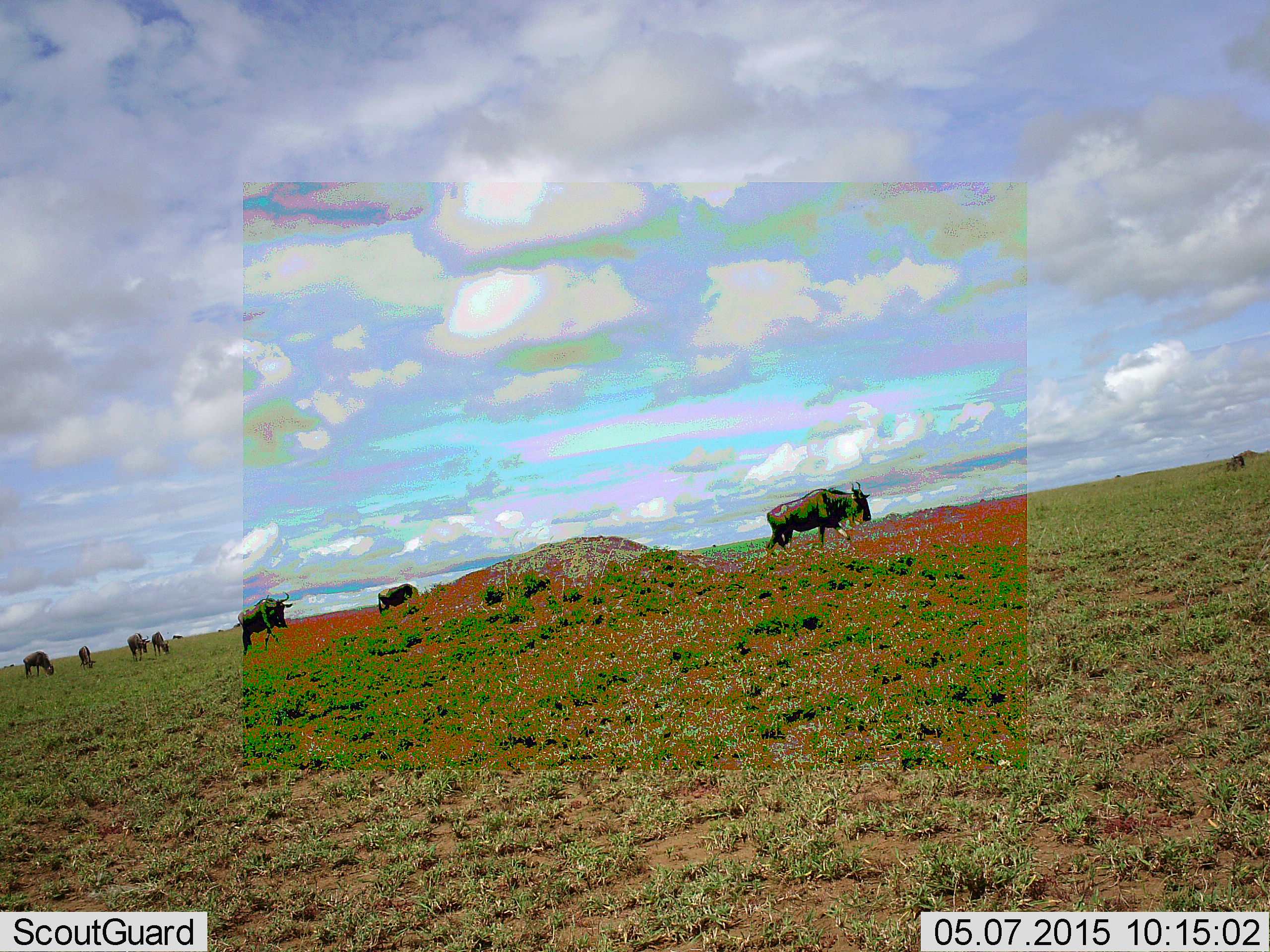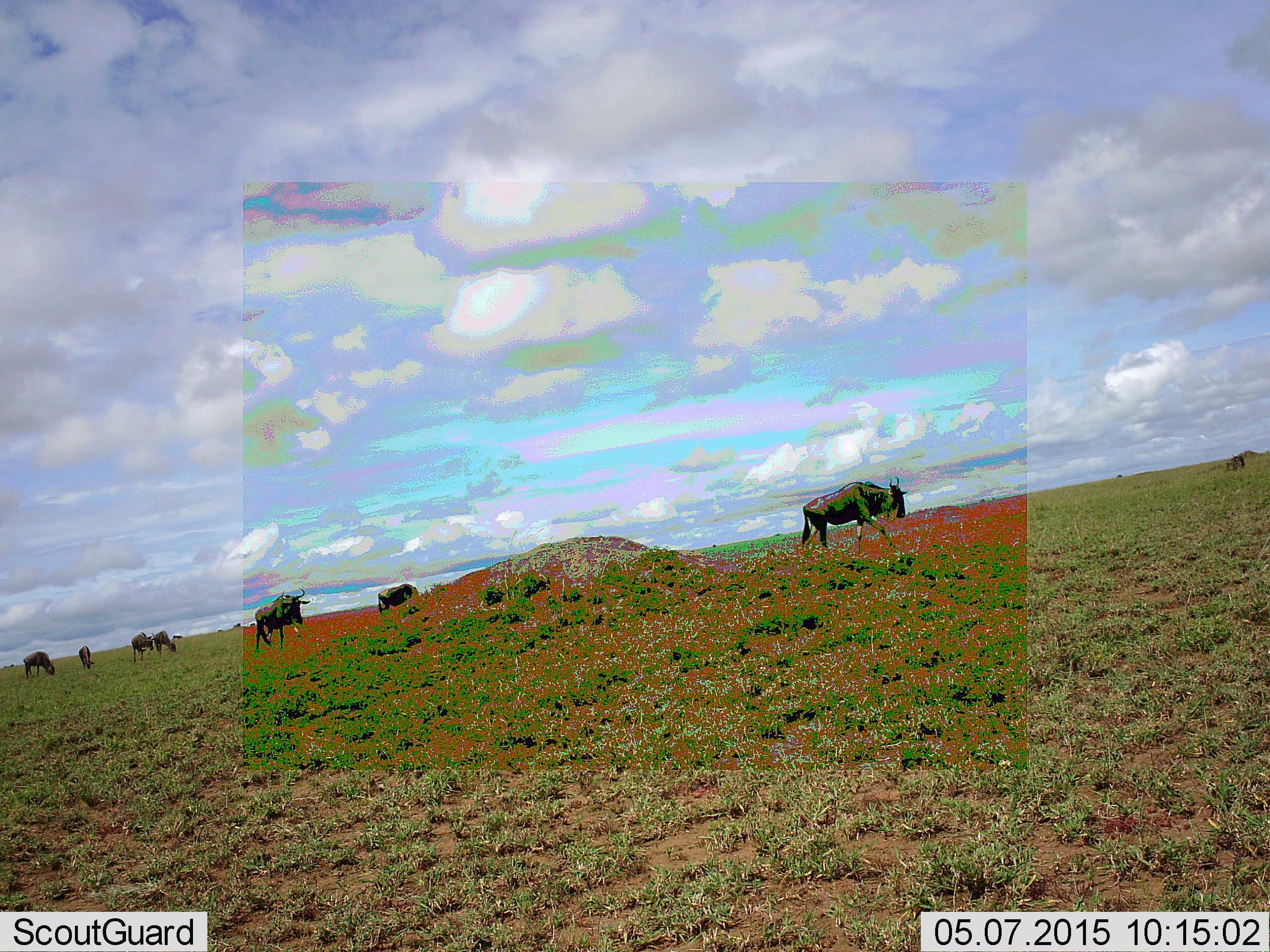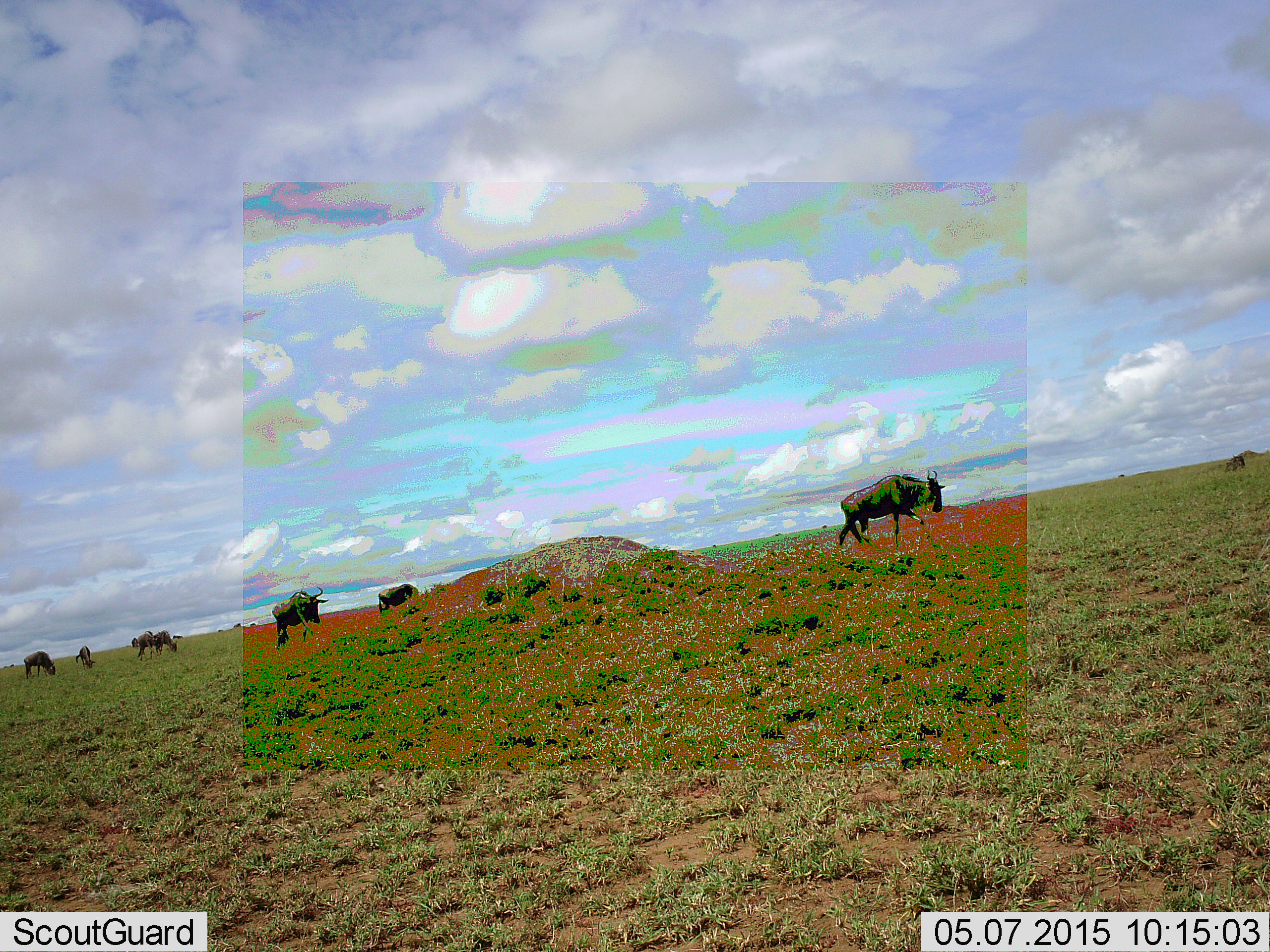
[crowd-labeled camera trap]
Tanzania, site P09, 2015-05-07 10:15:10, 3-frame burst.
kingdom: Animalia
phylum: Chordata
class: Mammalia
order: Artiodactyla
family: Bovidae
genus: Connochaetes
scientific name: Connochaetes taurinus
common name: blue wildebeest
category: wildebeest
Wildebeest (blue wildebeest) (Connochaetes taurinus), count 7. Behavior (volunteer vote fractions): standing 50%, resting 0%, moving 90%, interacting 0%. Young present (vote fraction): 0%. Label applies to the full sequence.